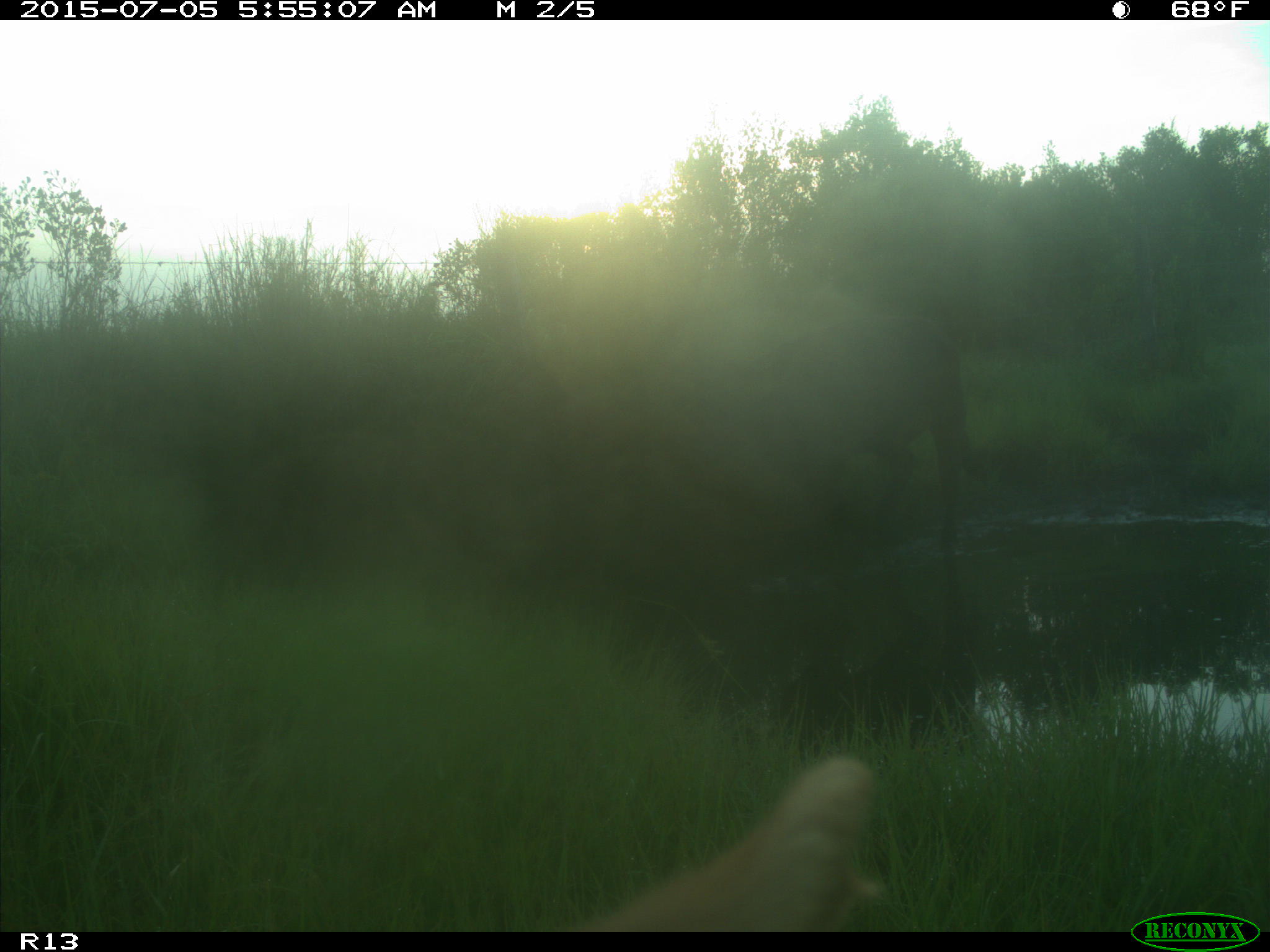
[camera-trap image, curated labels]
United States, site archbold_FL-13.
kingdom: Animalia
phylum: Chordata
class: Mammalia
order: Artiodactyla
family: Bovidae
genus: Bos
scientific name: Bos taurus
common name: domestic cow